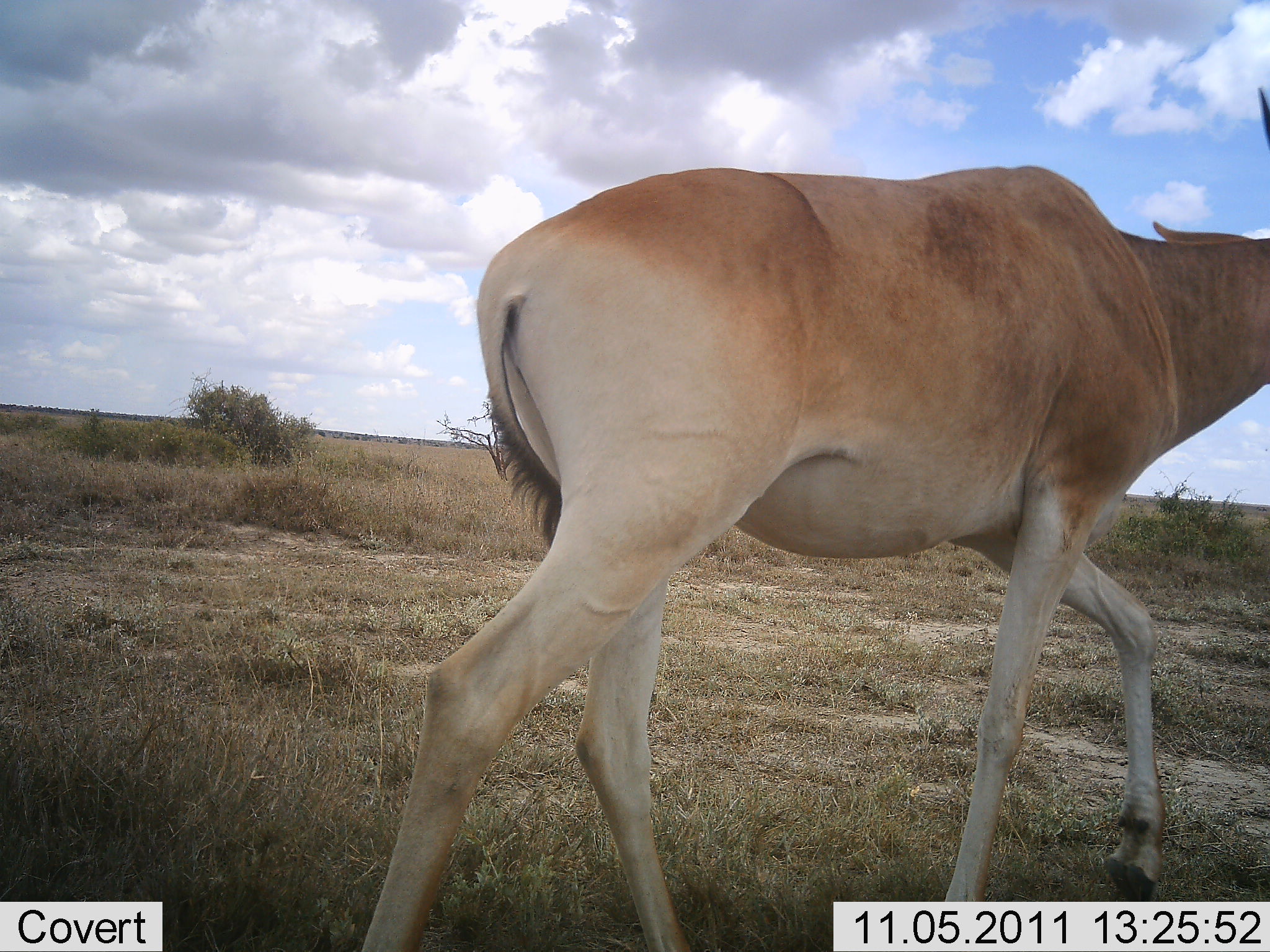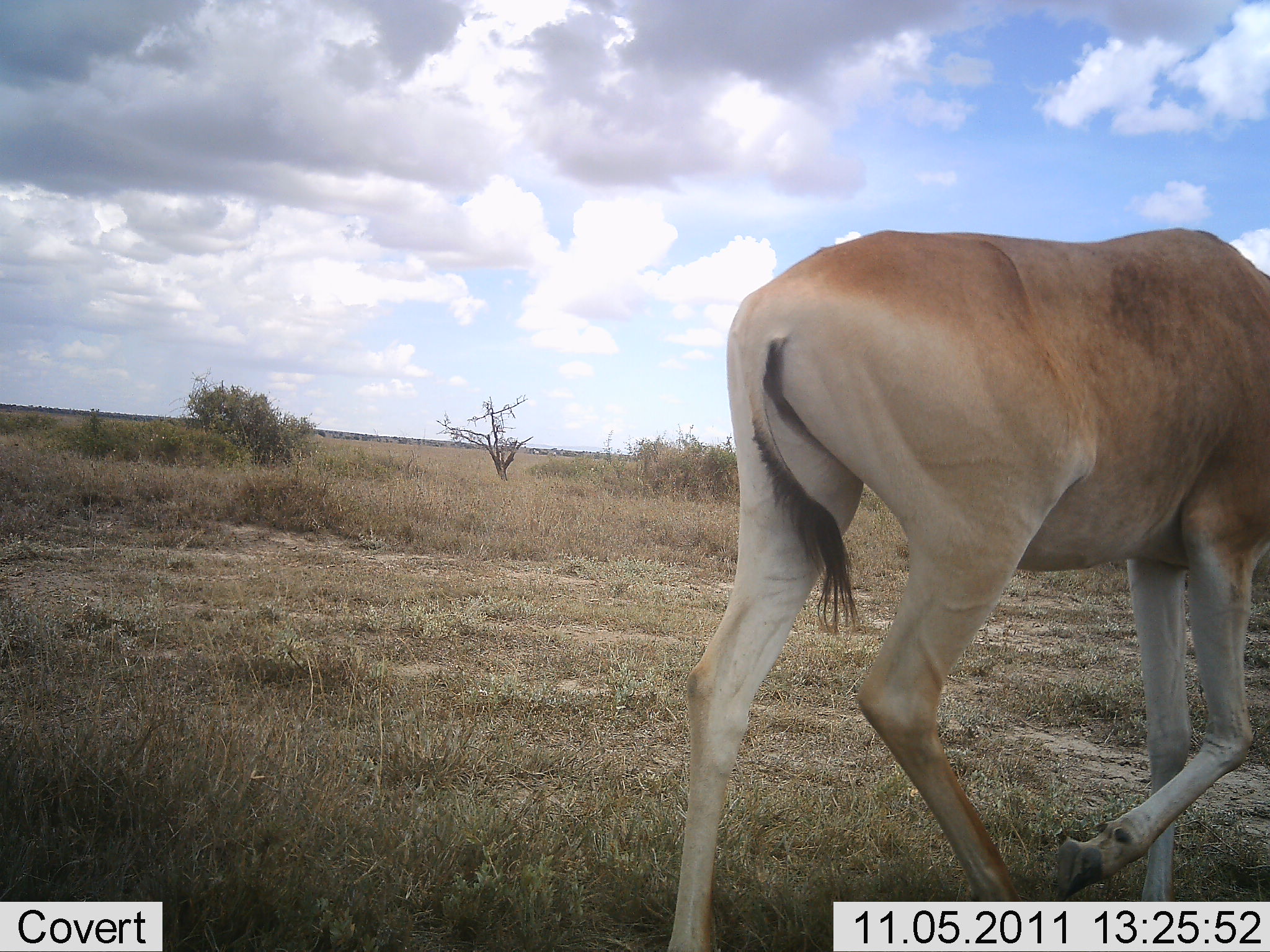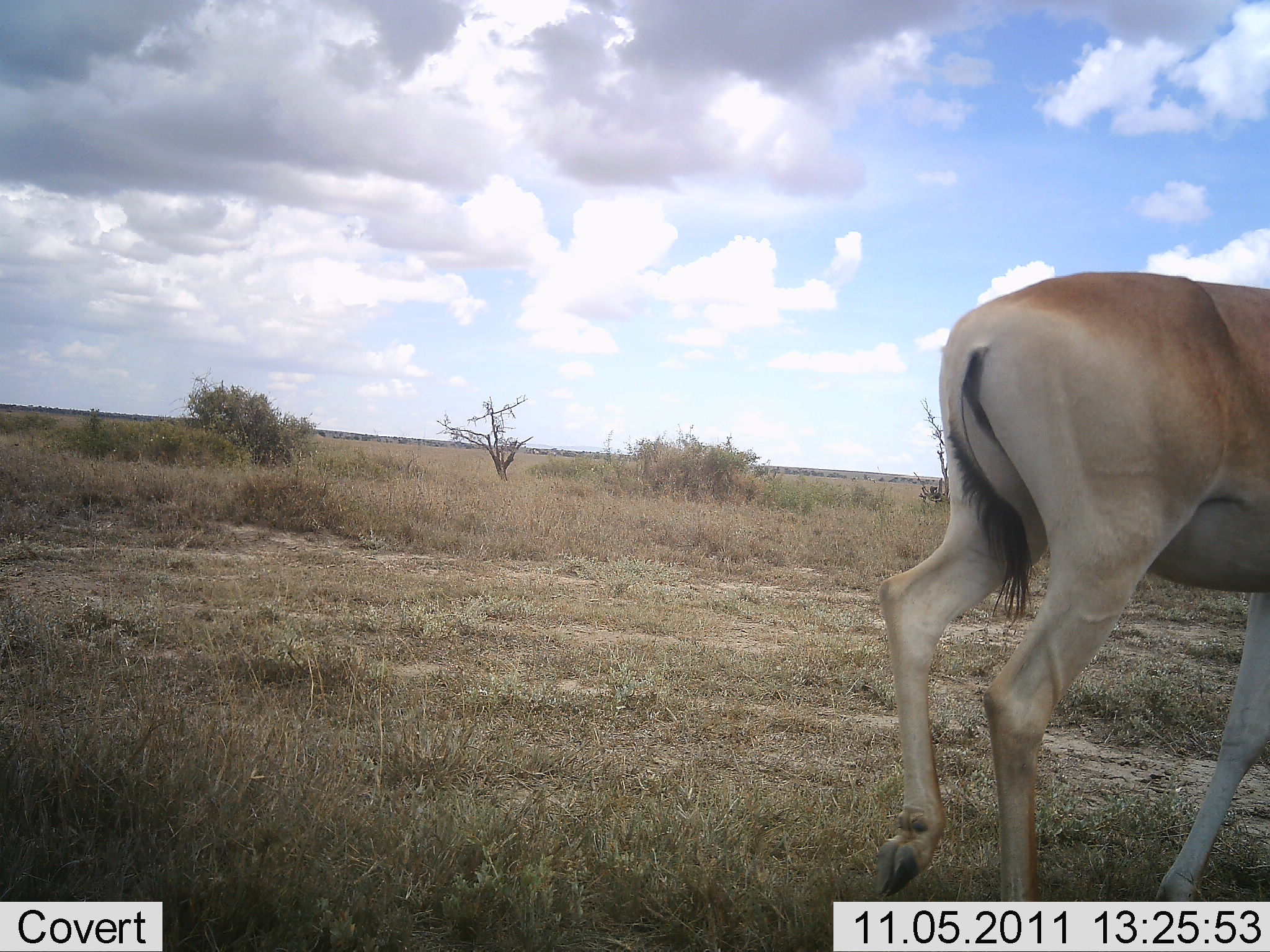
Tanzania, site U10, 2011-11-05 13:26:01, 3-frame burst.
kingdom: Animalia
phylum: Chordata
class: Mammalia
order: Artiodactyla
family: Bovidae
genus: Alcelaphus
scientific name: Alcelaphus buselaphus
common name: hartebeest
Hartebeest (Alcelaphus buselaphus), count 1. Behavior (volunteer vote fractions): standing 0%, resting 0%, moving 100%, interacting 0%. Young present (vote fraction): 0%. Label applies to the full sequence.